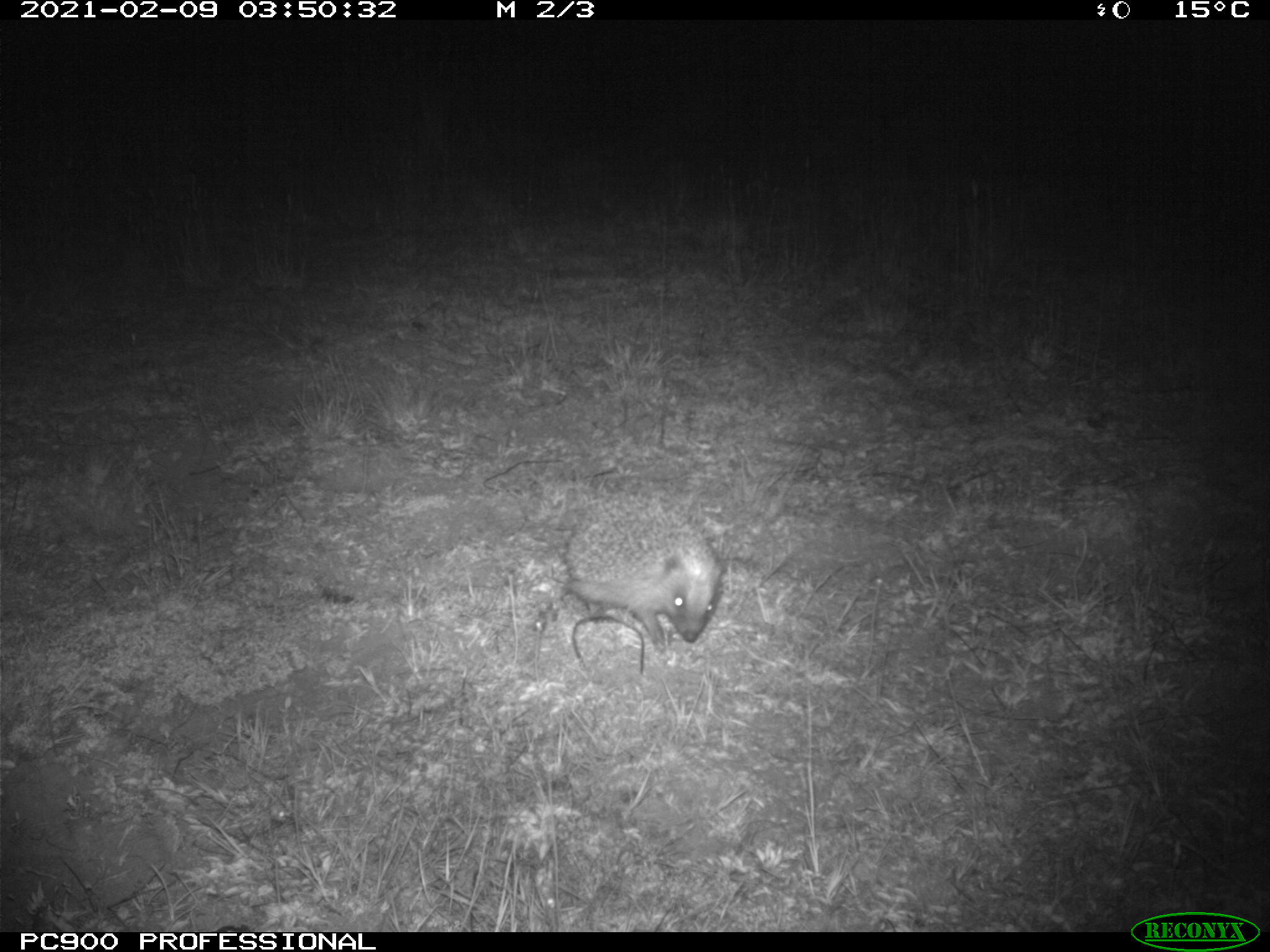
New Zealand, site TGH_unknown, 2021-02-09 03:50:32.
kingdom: Animalia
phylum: Chordata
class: Mammalia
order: Eulipotyphla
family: Erinaceidae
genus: Erinaceus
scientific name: Erinaceus europaeus europaeus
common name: european hedgehog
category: hedgehog